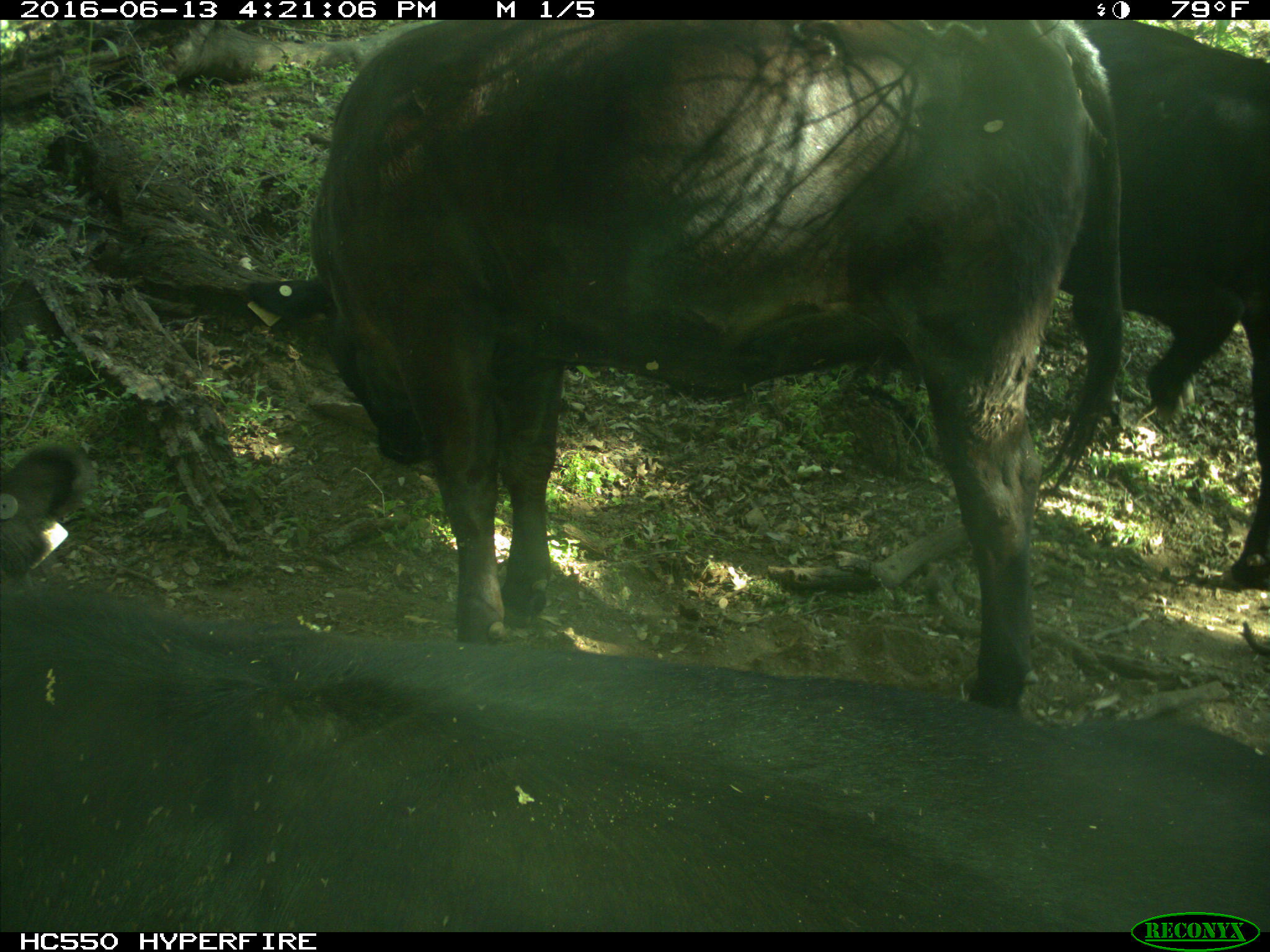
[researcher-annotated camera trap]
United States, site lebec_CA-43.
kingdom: Animalia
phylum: Chordata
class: Mammalia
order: Artiodactyla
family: Bovidae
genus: Bos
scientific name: Bos taurus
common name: domestic cow